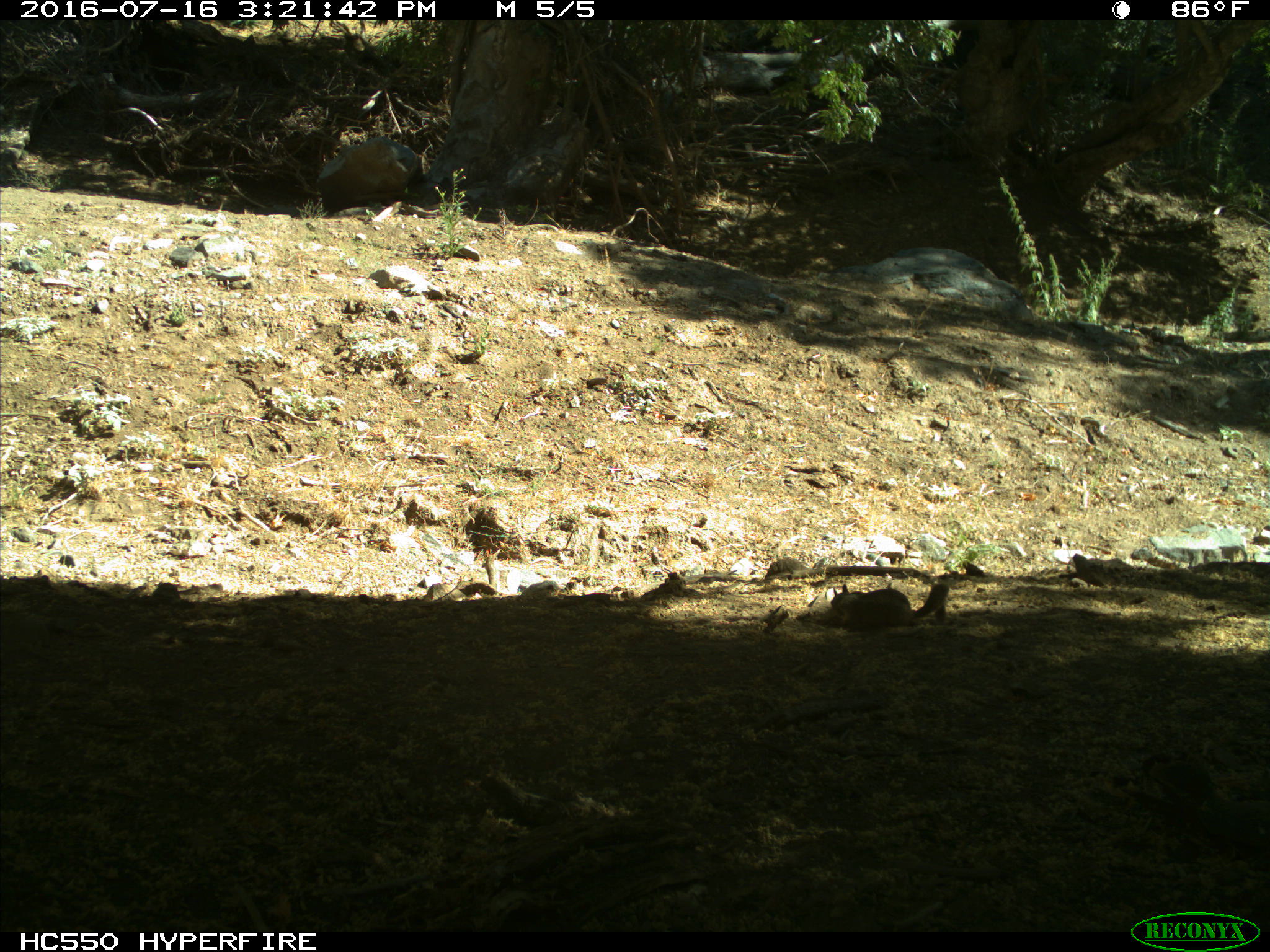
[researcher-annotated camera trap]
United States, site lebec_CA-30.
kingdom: Animalia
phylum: Chordata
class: Mammalia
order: Rodentia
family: Sciuridae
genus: Otospermophilus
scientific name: Otospermophilus beecheyi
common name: california ground squirrel